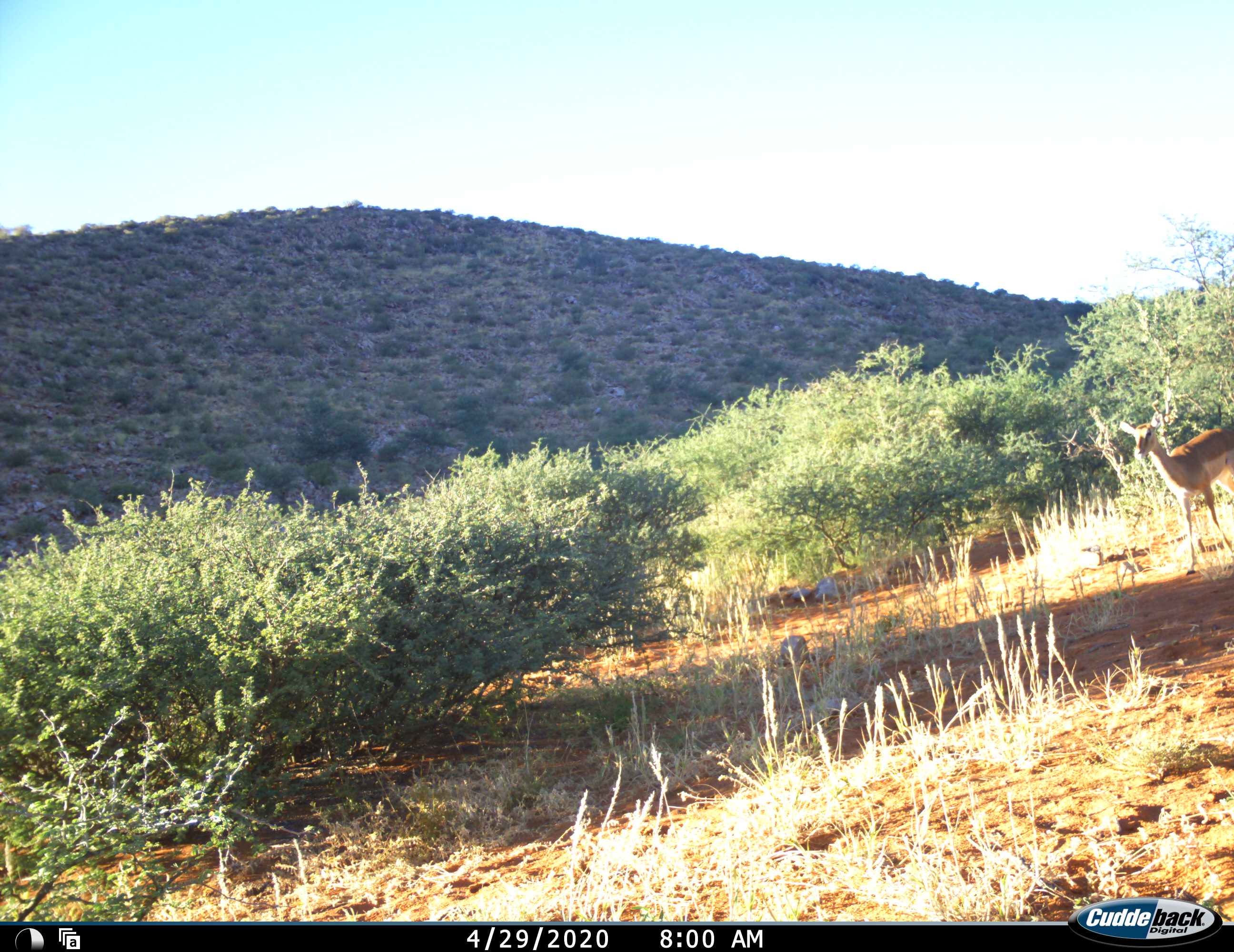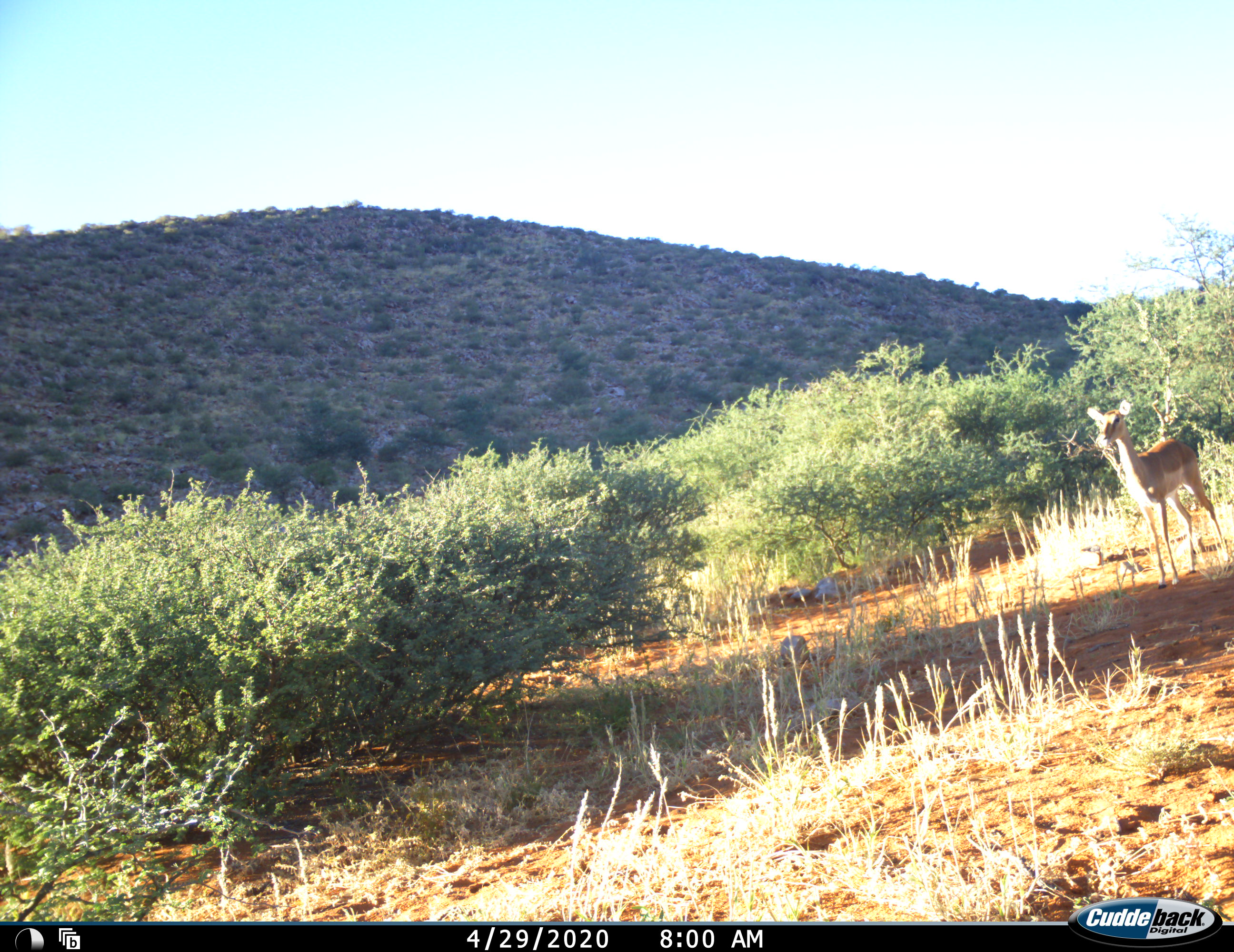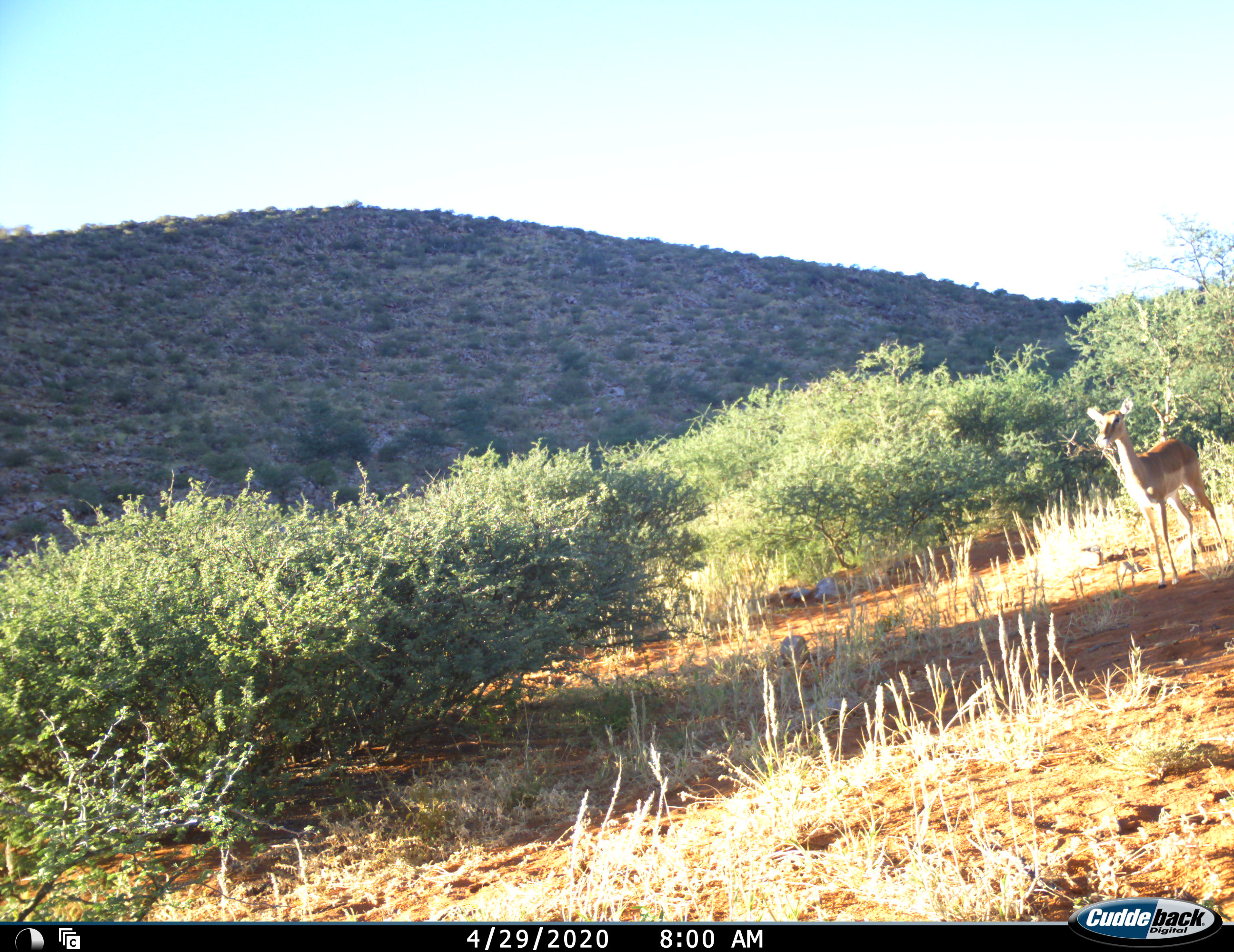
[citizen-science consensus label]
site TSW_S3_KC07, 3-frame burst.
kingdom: Animalia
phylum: Chordata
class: Mammalia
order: Artiodactyla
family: Bovidae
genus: Aepyceros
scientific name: Aepyceros melampus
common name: impala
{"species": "impala (Aepyceros melampus)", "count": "1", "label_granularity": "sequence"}